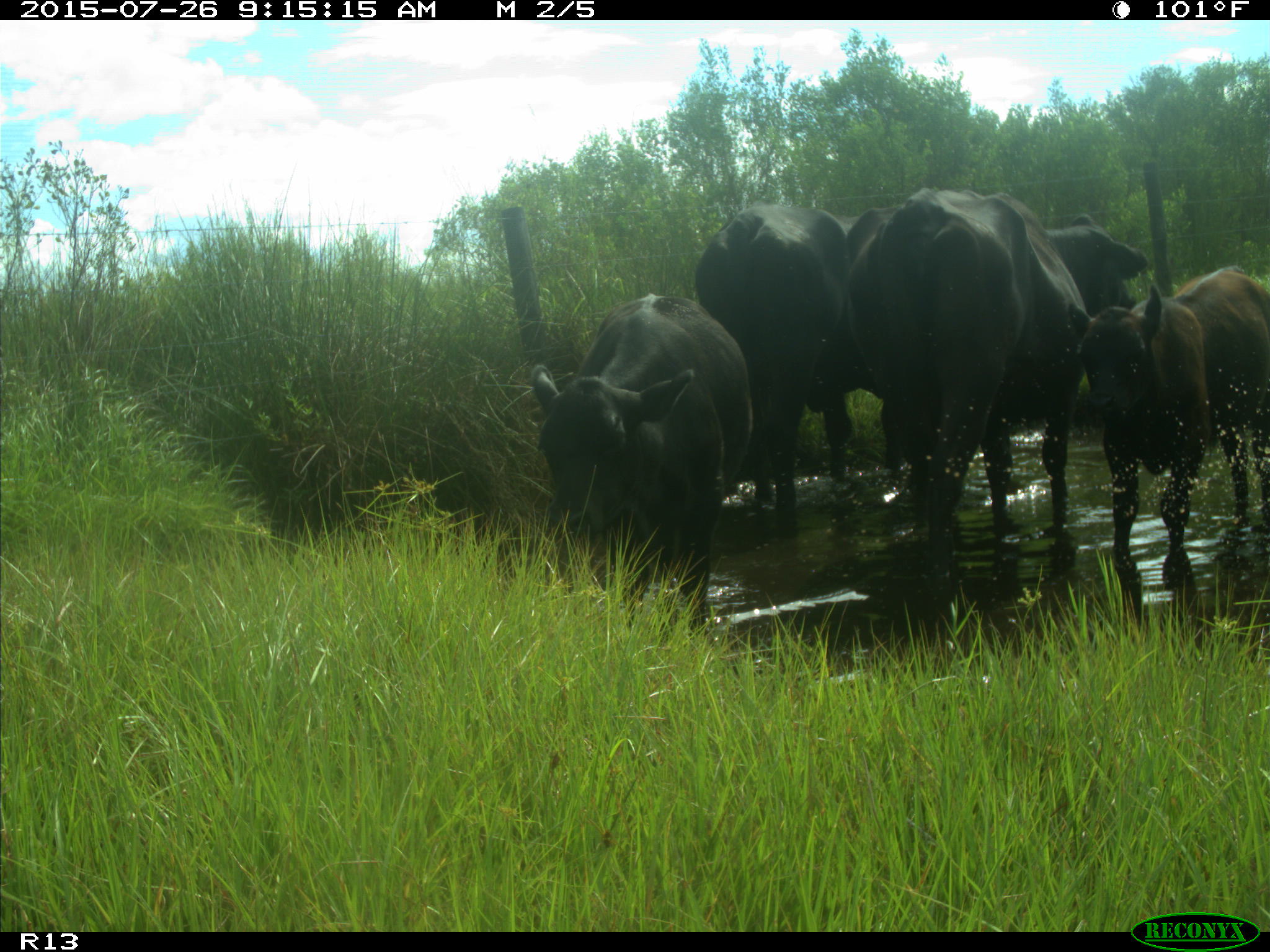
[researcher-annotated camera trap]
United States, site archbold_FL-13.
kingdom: Animalia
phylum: Chordata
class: Mammalia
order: Artiodactyla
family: Bovidae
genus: Bos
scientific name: Bos taurus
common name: domestic cow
Bos taurus (domestic cow).